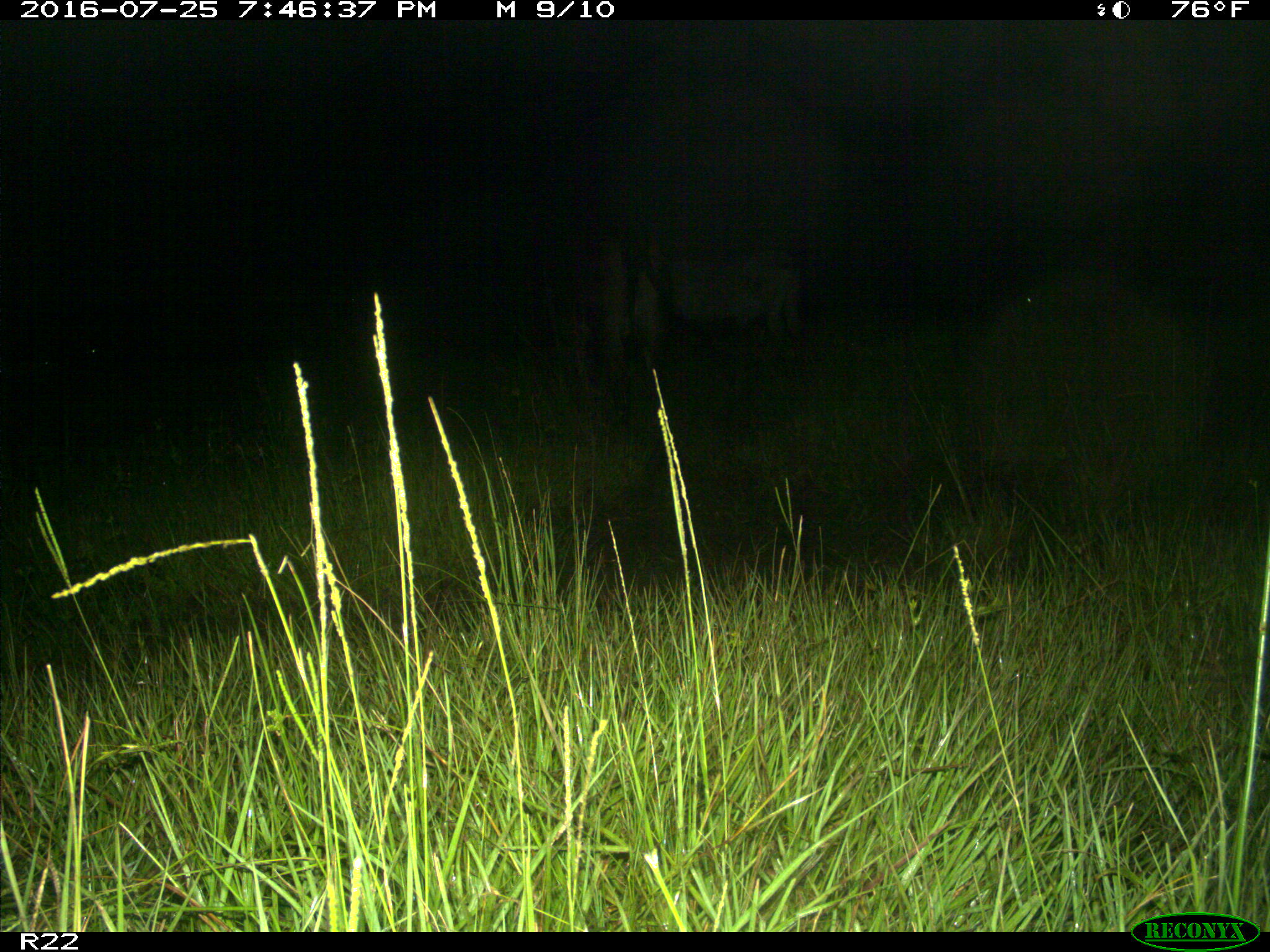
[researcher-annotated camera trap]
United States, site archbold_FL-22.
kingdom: Animalia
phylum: Chordata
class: Mammalia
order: Artiodactyla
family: Bovidae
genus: Bos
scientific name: Bos taurus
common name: domestic cow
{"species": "Bos taurus (domestic cow)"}